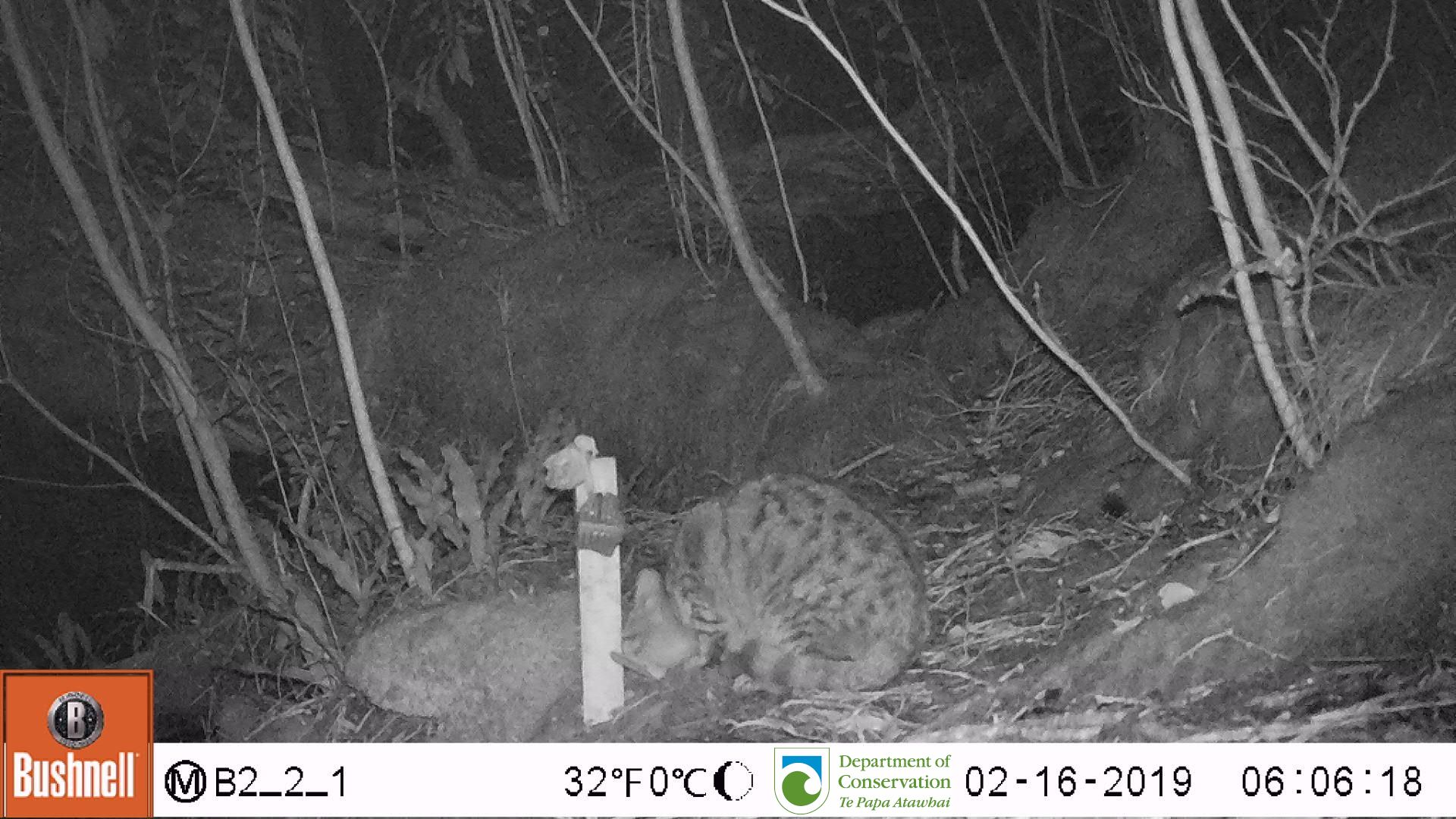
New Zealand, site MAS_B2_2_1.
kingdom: Animalia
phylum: Chordata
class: Mammalia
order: Carnivora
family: Felidae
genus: Felis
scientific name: Felis catus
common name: domestic cat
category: cat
Cat (domestic cat) (Felis catus).